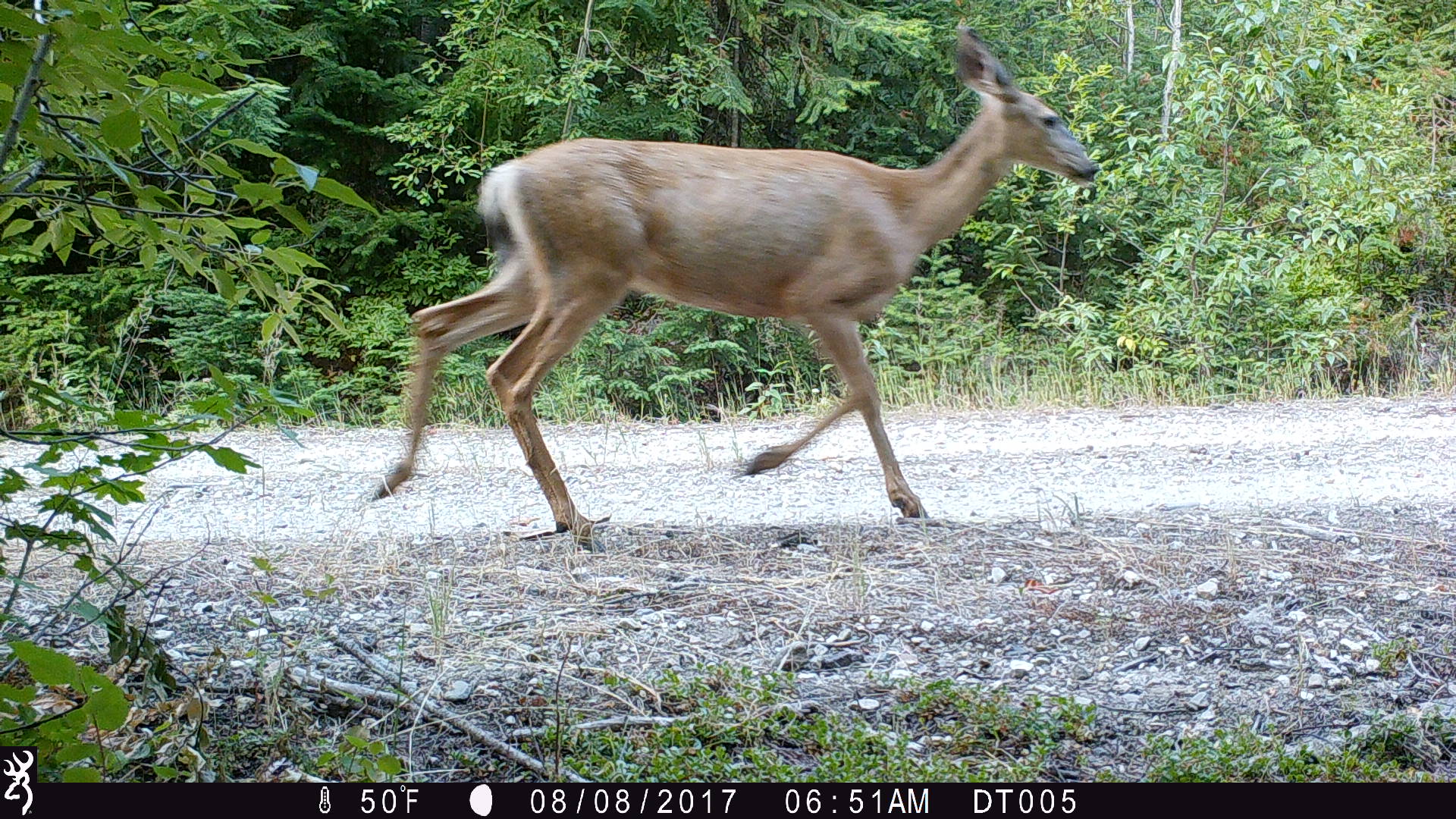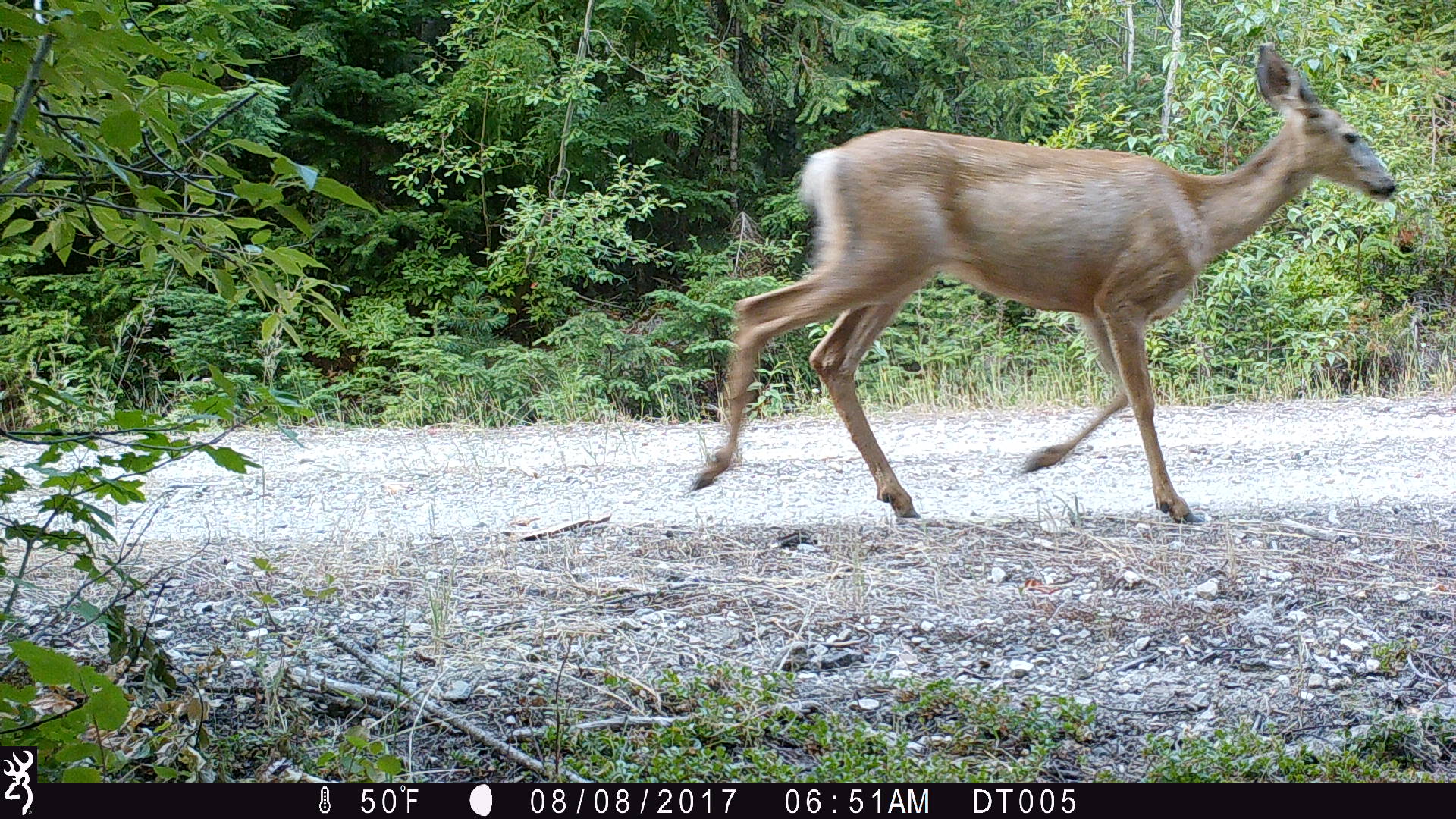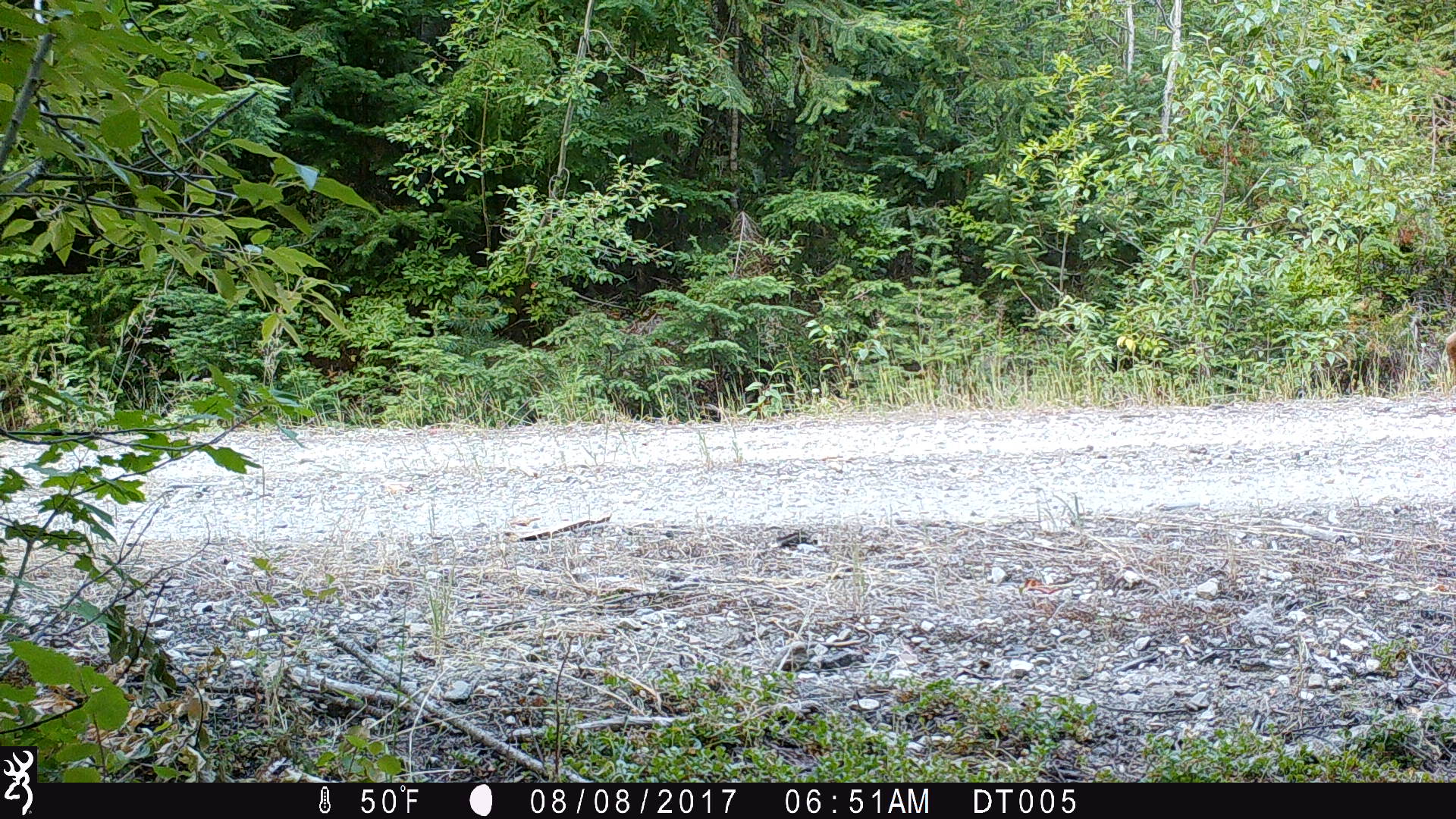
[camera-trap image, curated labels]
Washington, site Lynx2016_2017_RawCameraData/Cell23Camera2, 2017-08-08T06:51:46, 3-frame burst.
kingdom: Animalia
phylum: Chordata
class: Mammalia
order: Artiodactyla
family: Cervidae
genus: Odocoileus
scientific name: Odocoileus hemionus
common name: mule deer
Odocoileus hemionus (mule deer). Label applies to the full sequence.